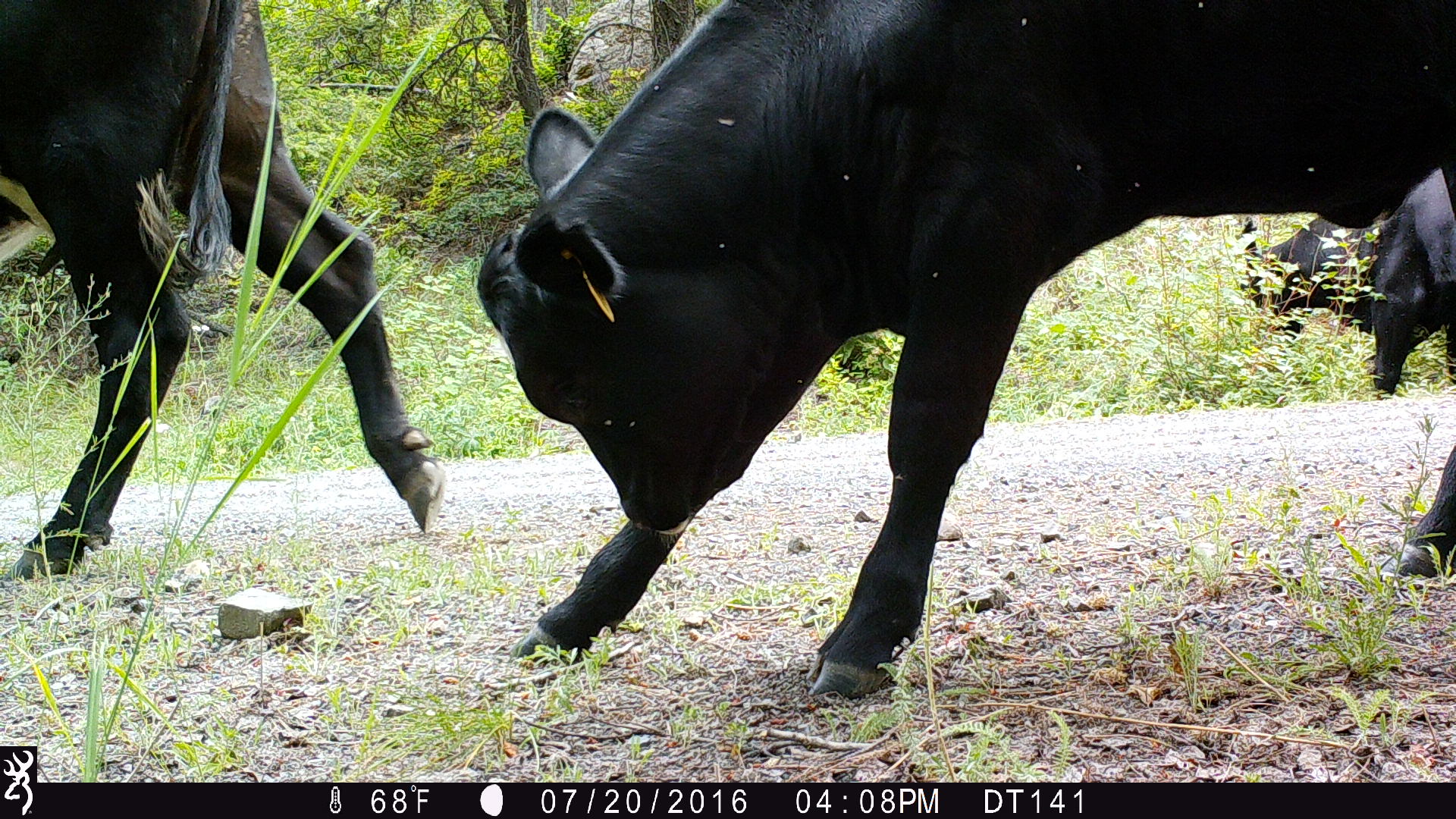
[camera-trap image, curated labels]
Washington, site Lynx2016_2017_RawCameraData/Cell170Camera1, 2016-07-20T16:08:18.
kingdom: Animalia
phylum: Chordata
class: Mammalia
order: Artiodactyla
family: Bovidae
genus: Bos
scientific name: Bos taurus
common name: domestic cattle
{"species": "domestic cattle (Bos taurus)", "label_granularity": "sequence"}